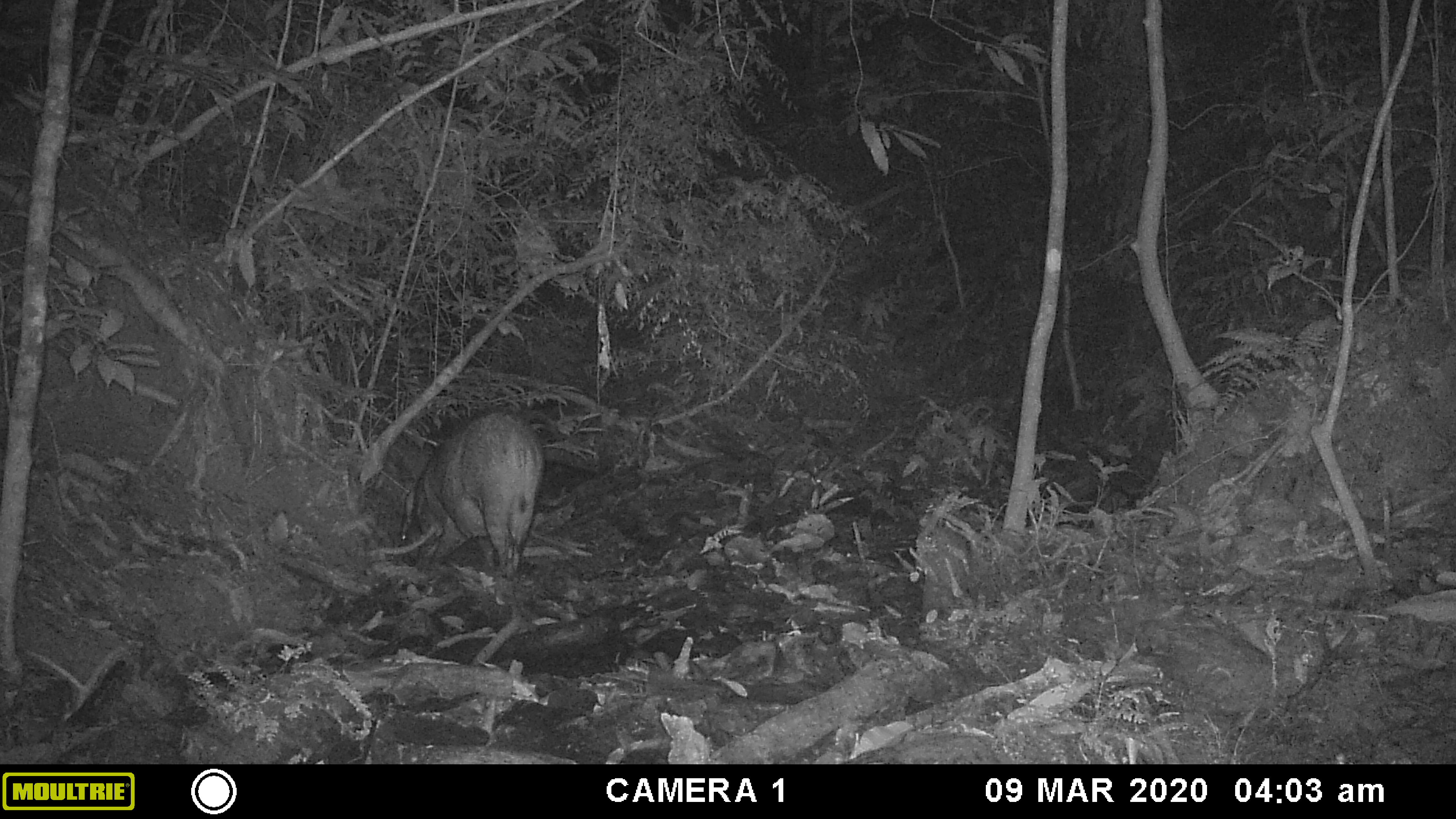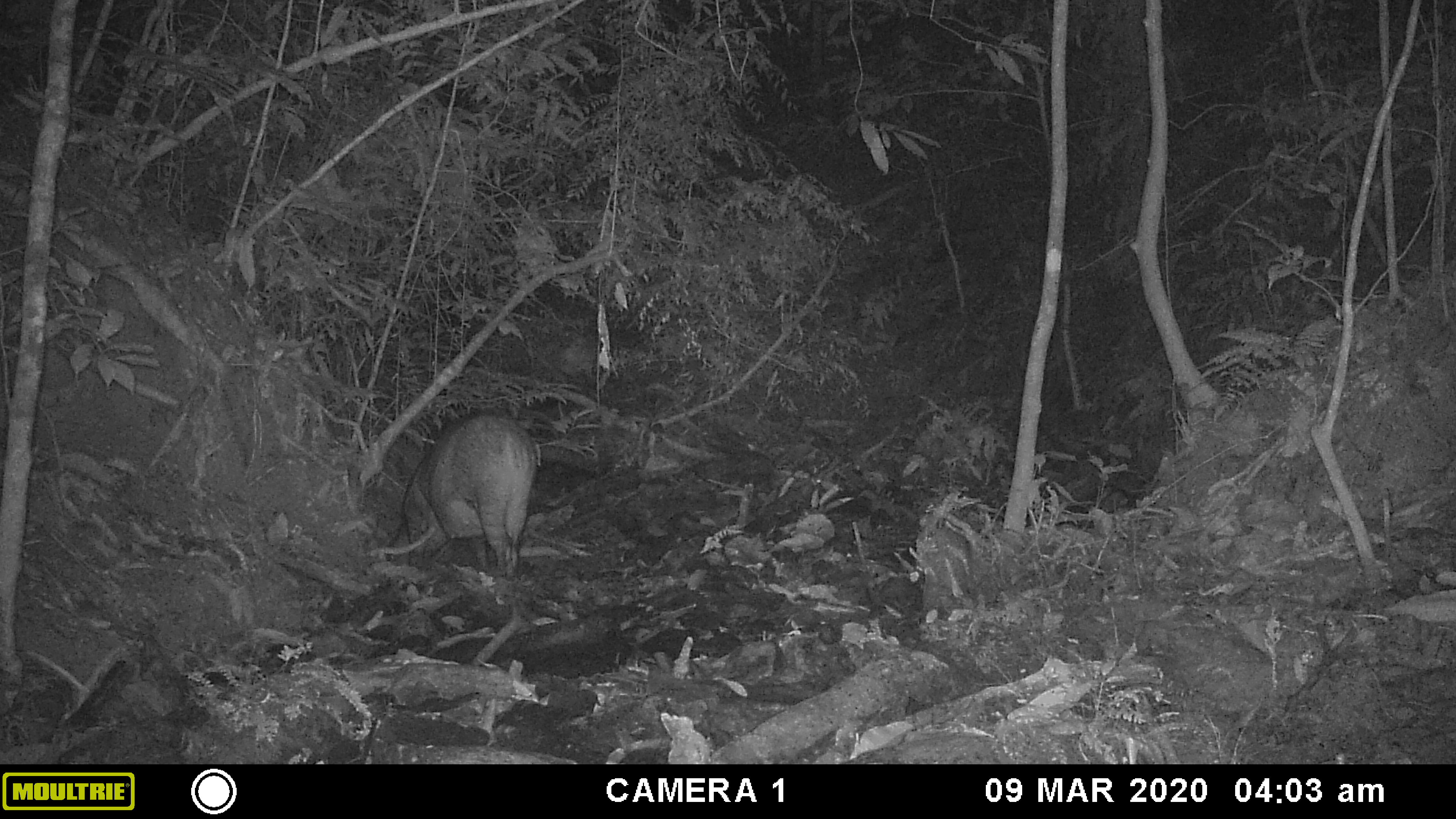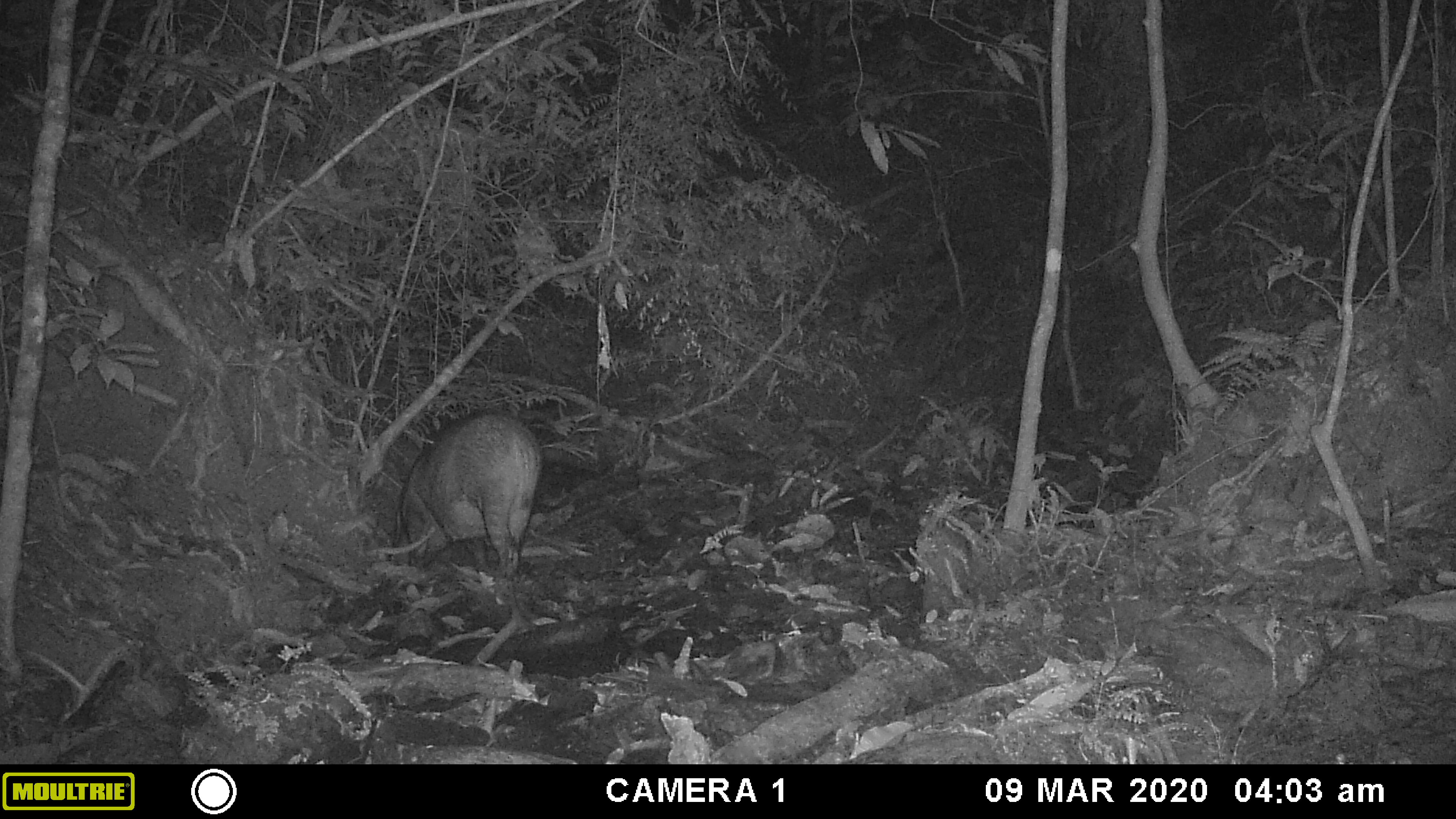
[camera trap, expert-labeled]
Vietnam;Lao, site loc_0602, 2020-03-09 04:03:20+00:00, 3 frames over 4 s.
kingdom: Animalia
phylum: Chordata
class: Mammalia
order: Artiodactyla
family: Suidae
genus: Sus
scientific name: Sus scrofa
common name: eurasian wild pig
Eurasian wild pig (Sus scrofa). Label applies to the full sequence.